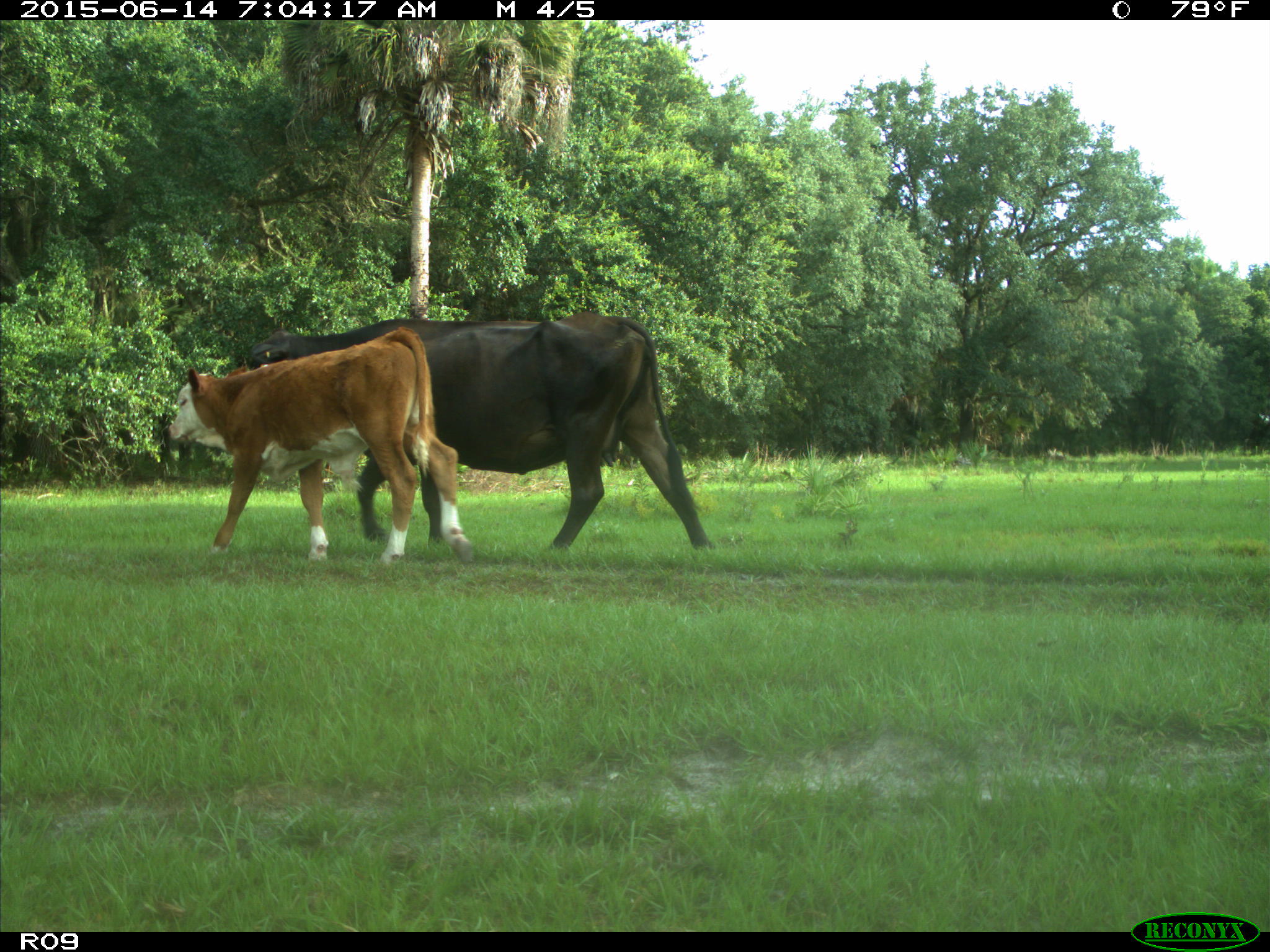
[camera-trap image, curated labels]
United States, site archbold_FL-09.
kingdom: Animalia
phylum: Chordata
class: Mammalia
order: Artiodactyla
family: Bovidae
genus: Bos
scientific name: Bos taurus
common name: domestic cow